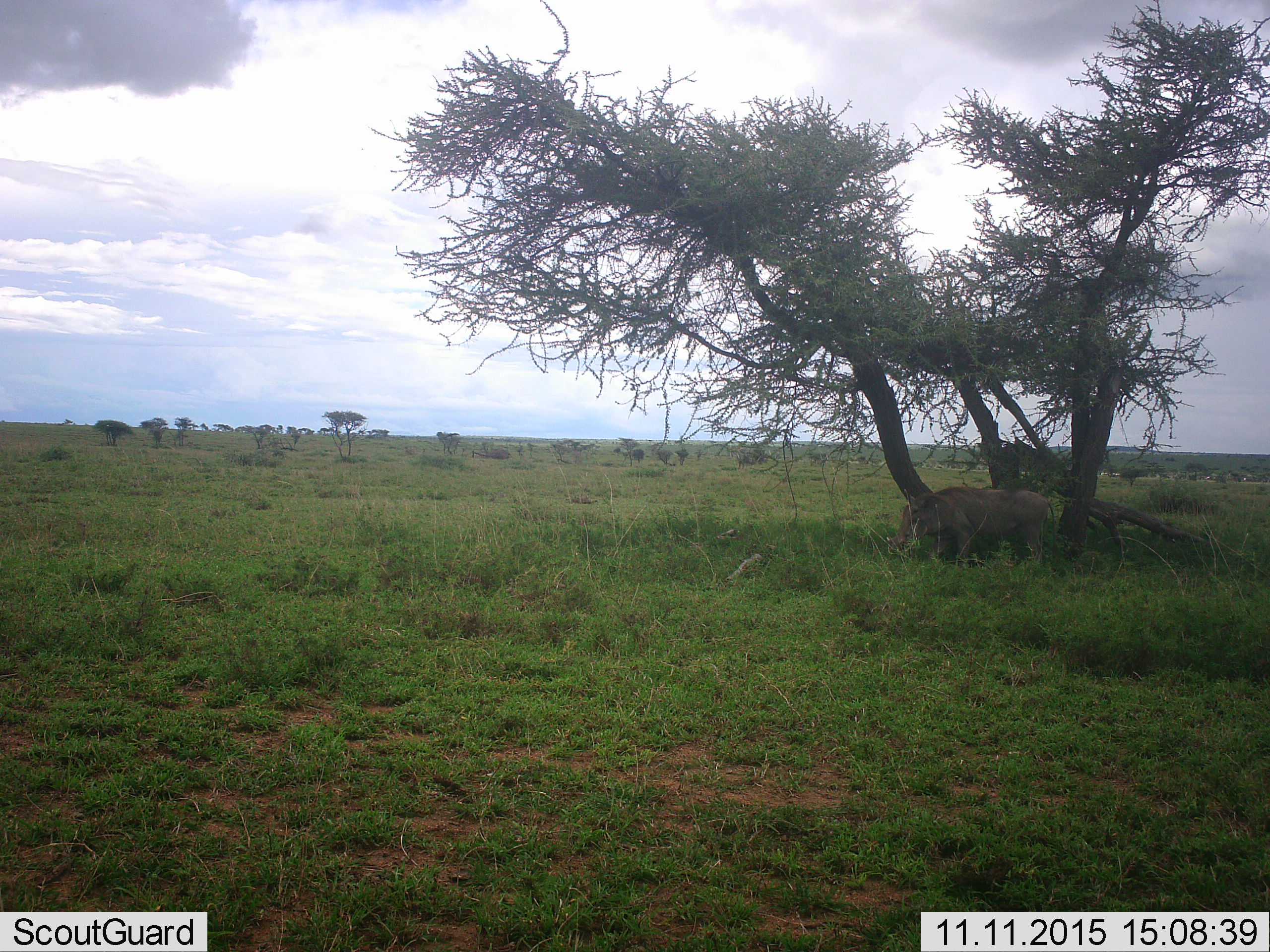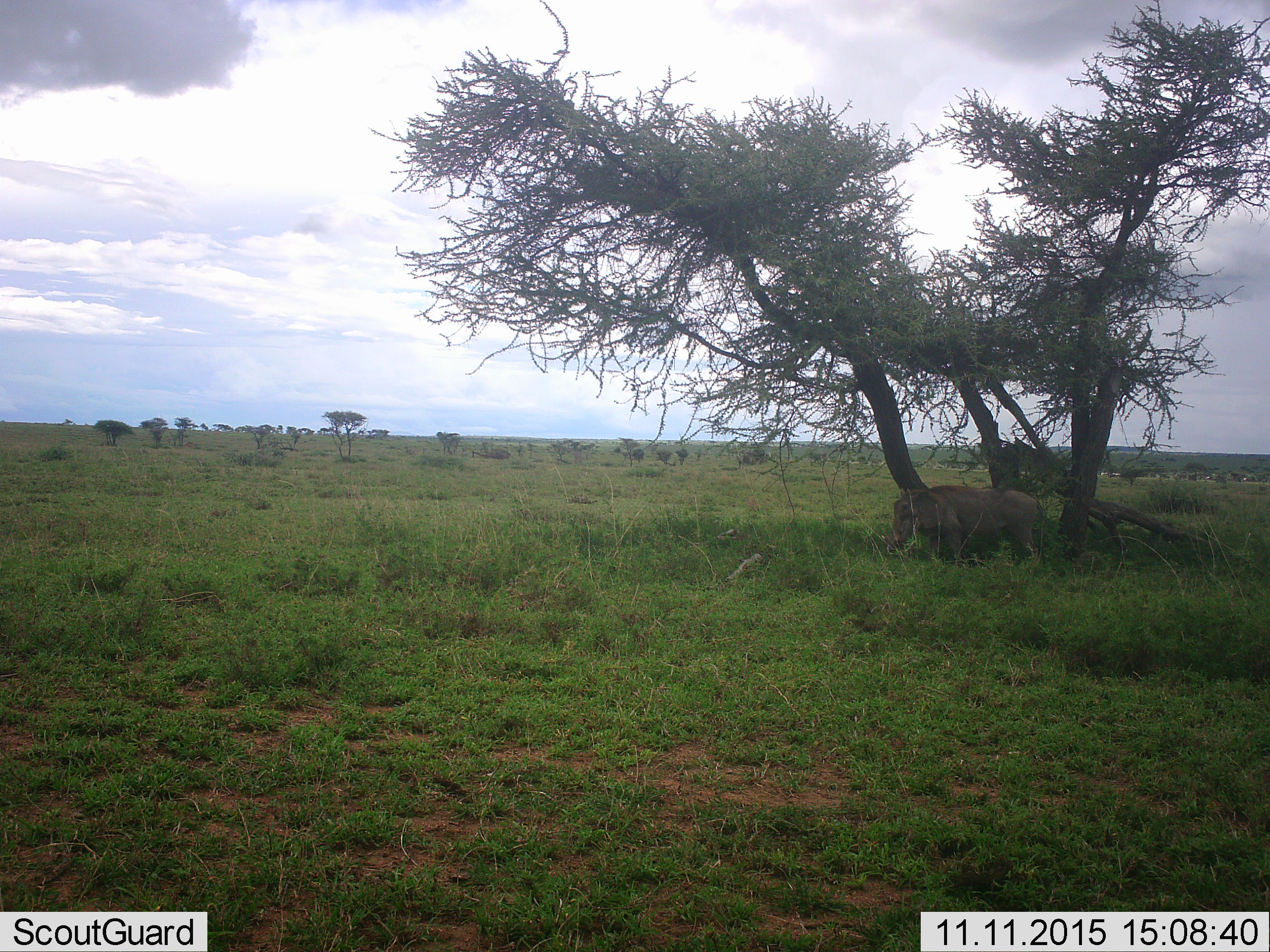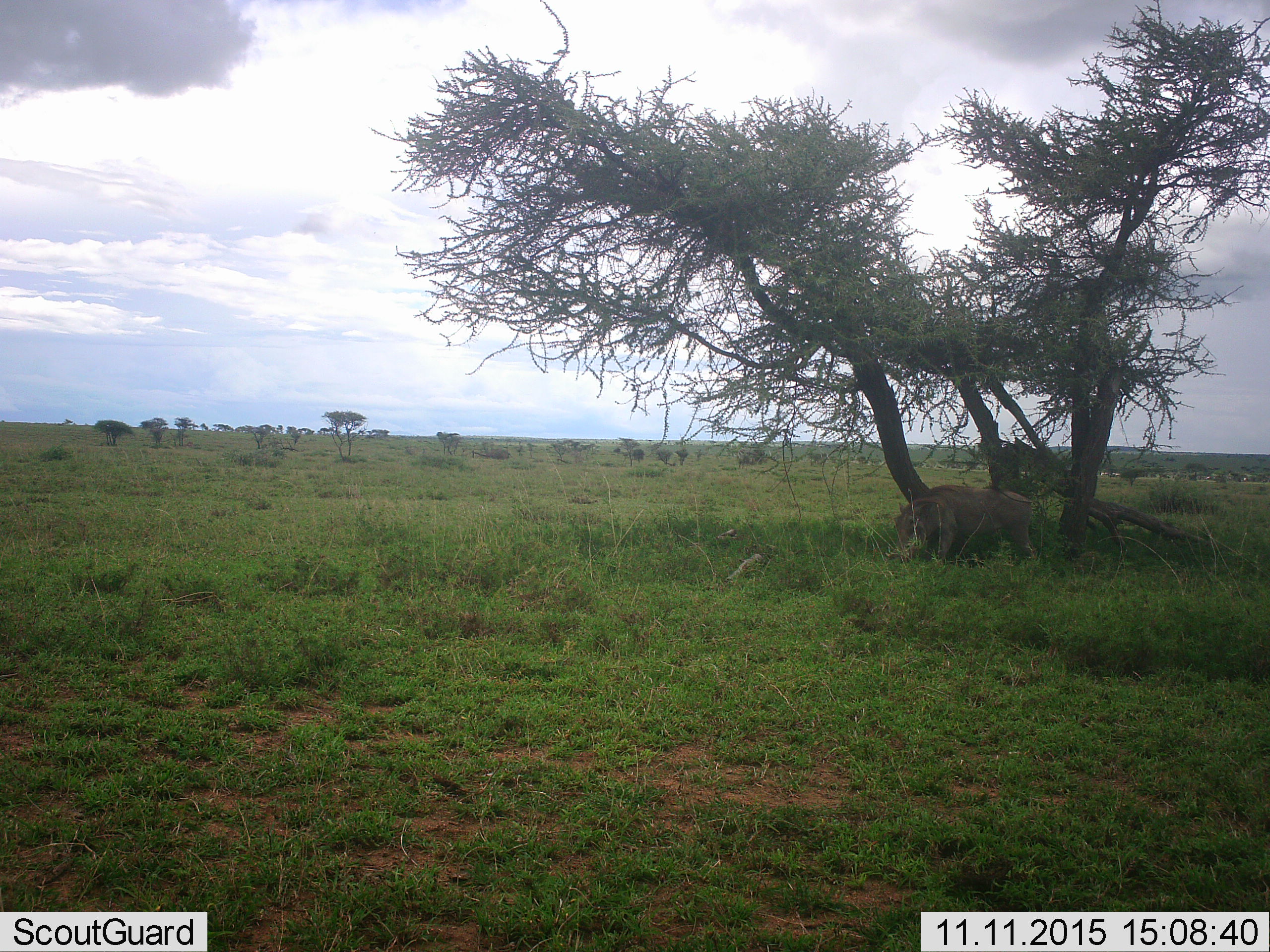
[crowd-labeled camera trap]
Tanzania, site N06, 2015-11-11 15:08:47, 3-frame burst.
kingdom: Animalia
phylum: Chordata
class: Mammalia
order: Artiodactyla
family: Suidae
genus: Phacochoerus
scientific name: Phacochoerus africanus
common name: warthog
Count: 1.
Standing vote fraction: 75%.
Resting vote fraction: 0%.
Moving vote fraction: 12%.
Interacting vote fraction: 0%.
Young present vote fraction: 0%.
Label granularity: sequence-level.